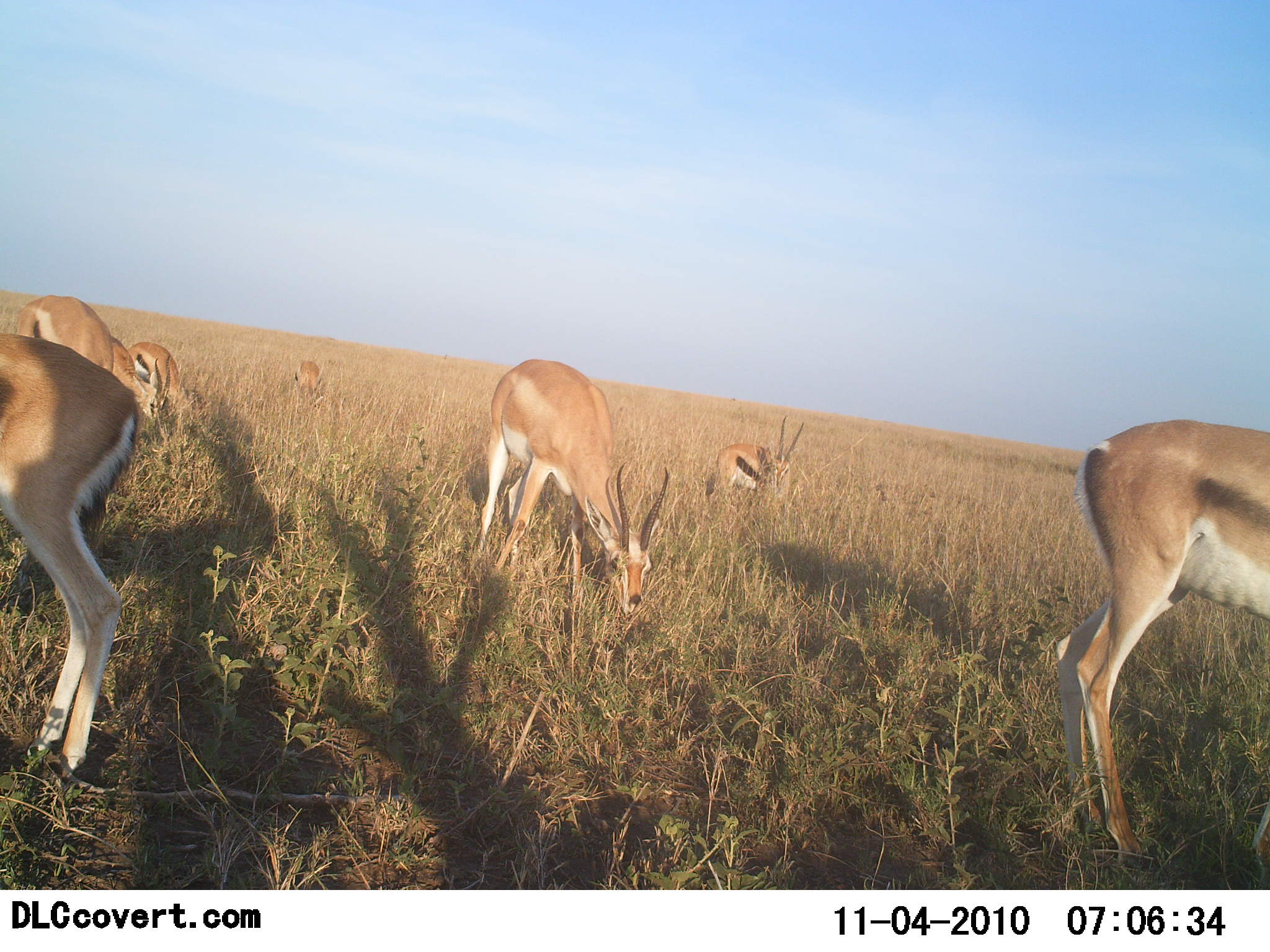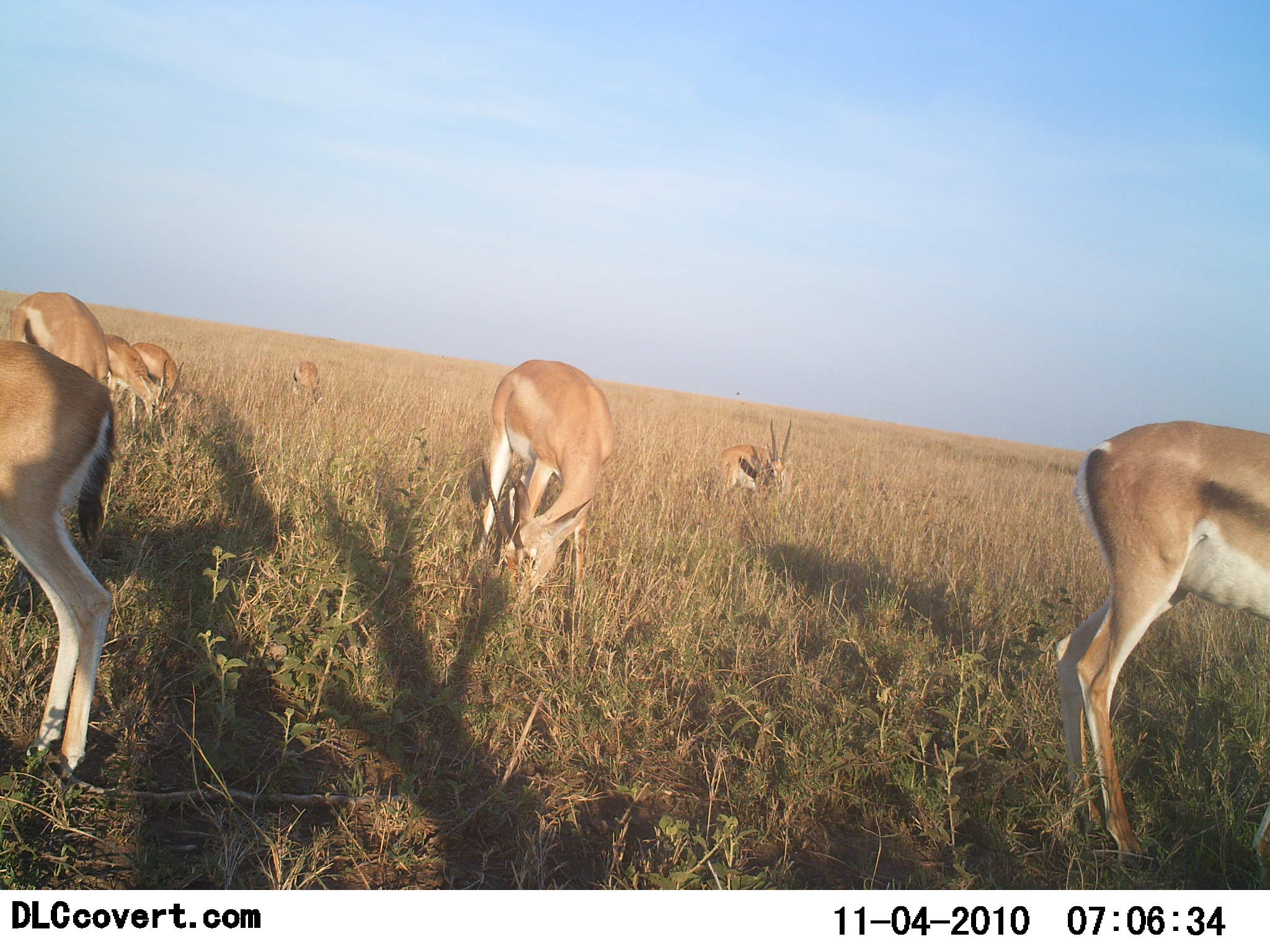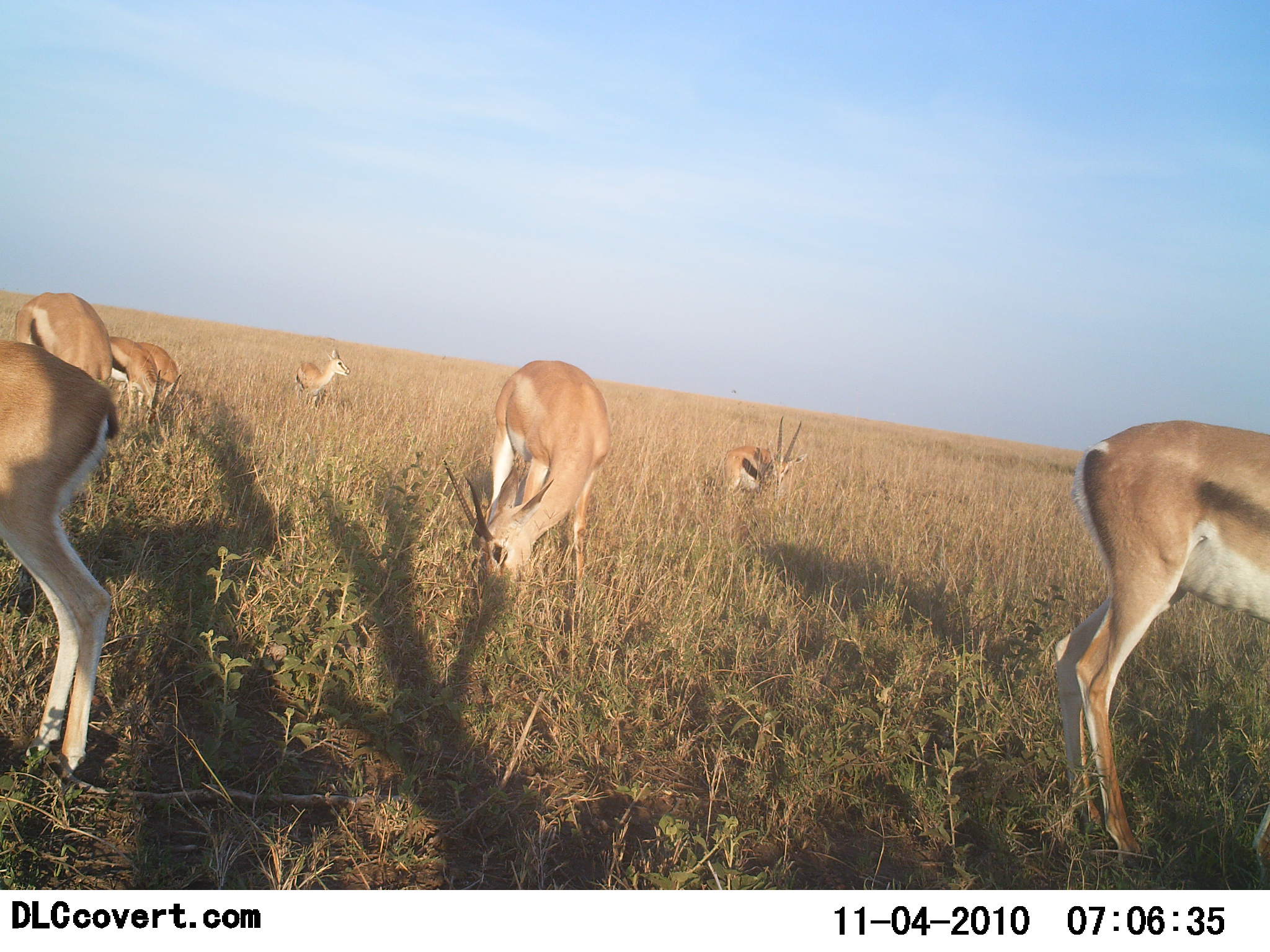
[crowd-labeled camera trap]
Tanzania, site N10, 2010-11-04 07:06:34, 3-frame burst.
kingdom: Animalia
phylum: Chordata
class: Mammalia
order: Artiodactyla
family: Bovidae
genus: Nanger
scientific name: Nanger granti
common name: grant's gazelle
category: gazellegrants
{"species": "gazellegrants (grant's gazelle) (Nanger granti)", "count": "8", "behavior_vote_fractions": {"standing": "36%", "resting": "9%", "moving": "18%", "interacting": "0%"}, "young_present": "18%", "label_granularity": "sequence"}